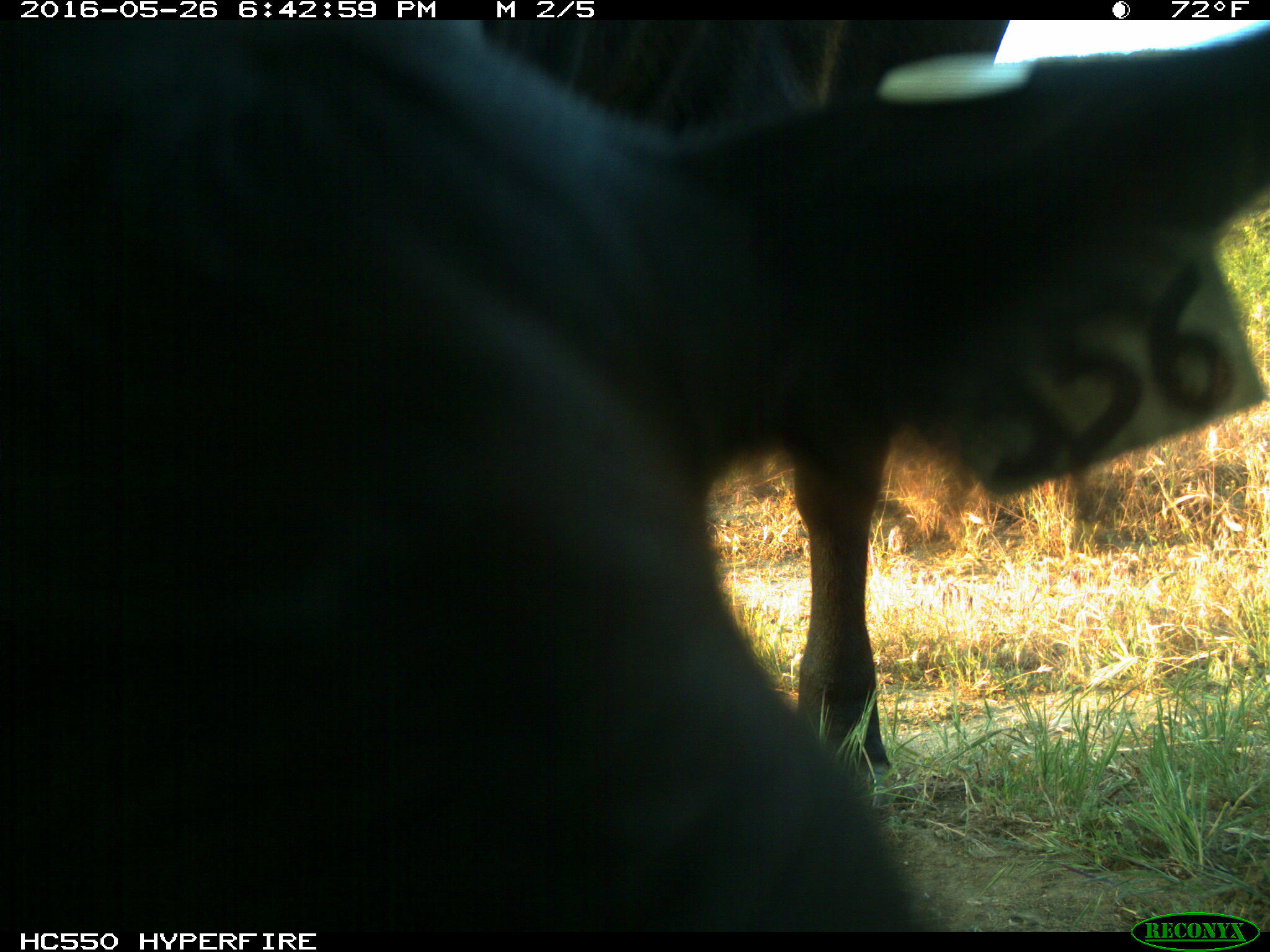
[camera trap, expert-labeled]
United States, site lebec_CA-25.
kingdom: Animalia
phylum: Chordata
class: Mammalia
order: Artiodactyla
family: Bovidae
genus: Bos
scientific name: Bos taurus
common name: domestic cow